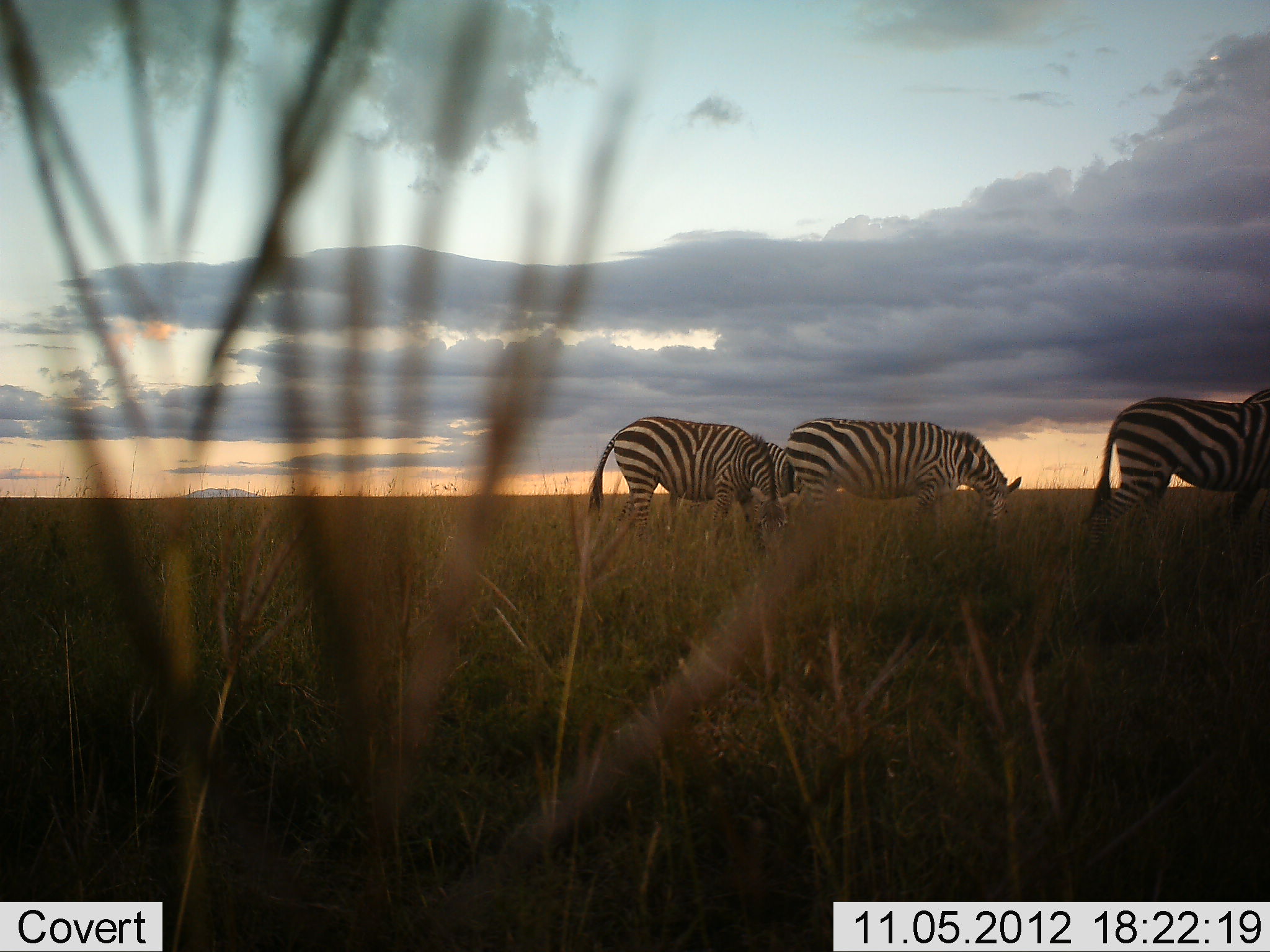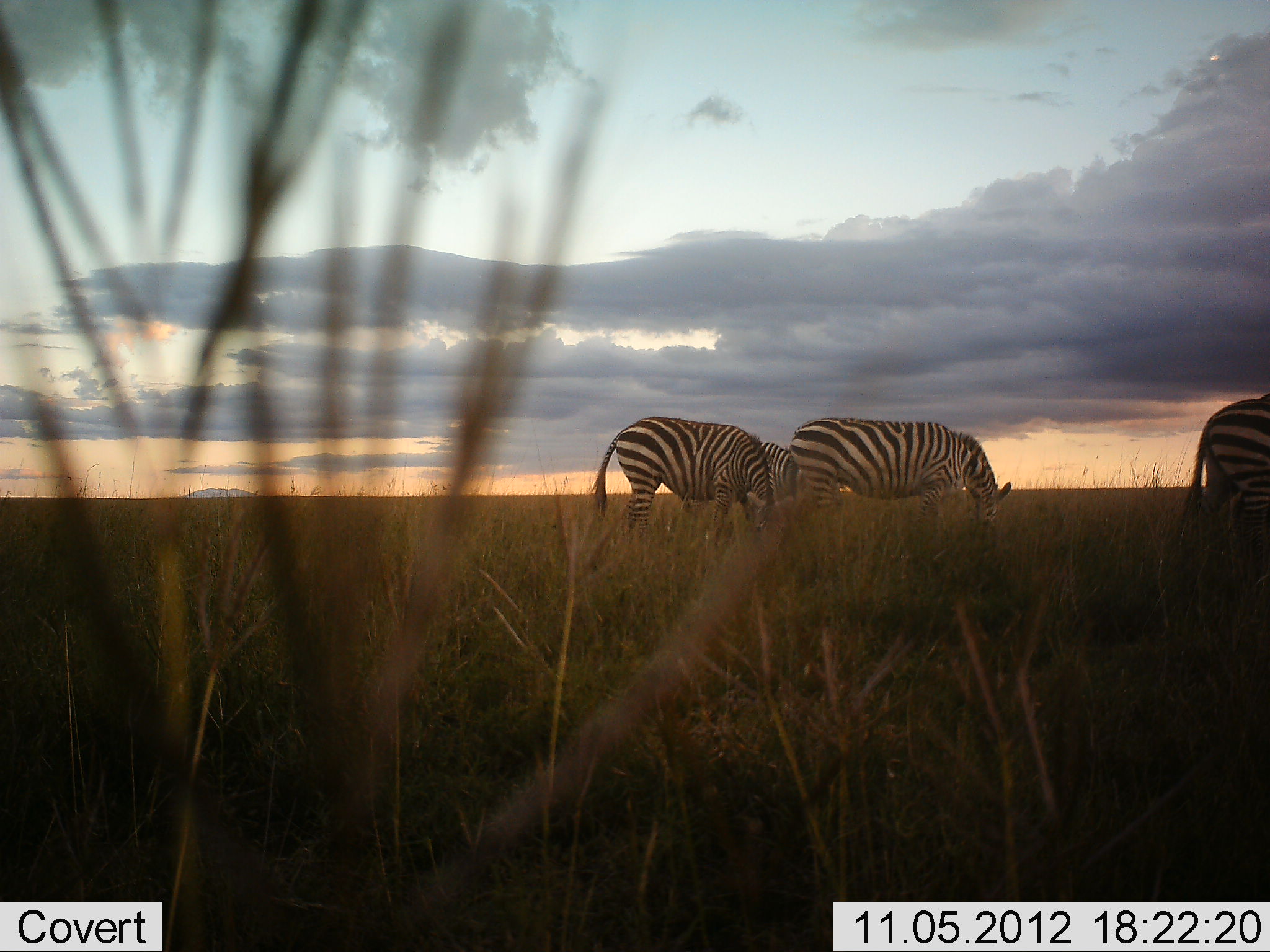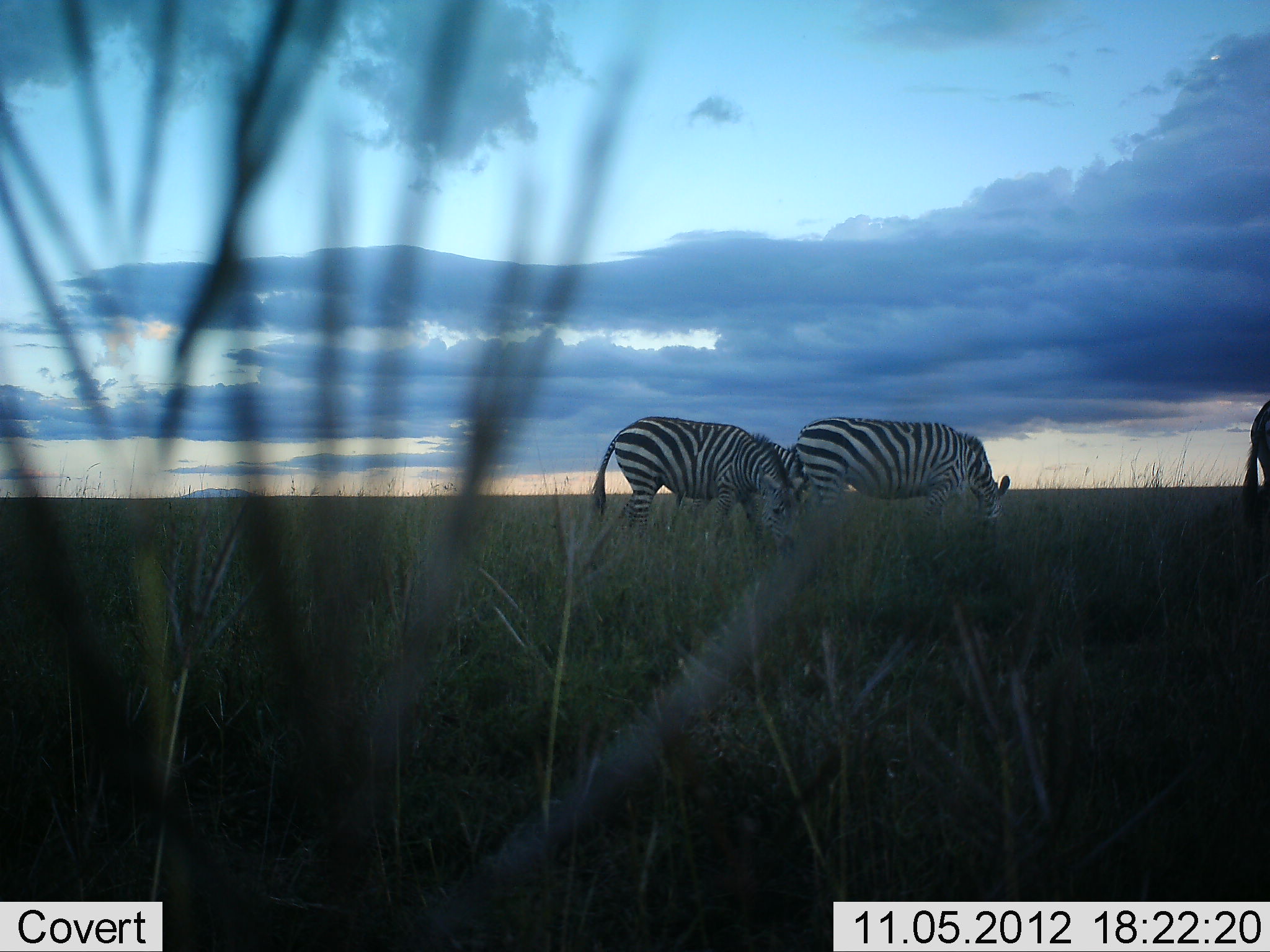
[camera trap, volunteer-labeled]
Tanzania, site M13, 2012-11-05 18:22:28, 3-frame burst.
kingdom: Animalia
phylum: Chordata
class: Mammalia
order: Perissodactyla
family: Equidae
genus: Equus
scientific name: Equus quagga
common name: plains zebra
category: zebra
Zebra (plains zebra) (Equus quagga), count 4. Behavior (volunteer vote fractions): standing 0%, resting 0%, moving 30%, interacting 0%. Young present (vote fraction): 0%. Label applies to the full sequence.